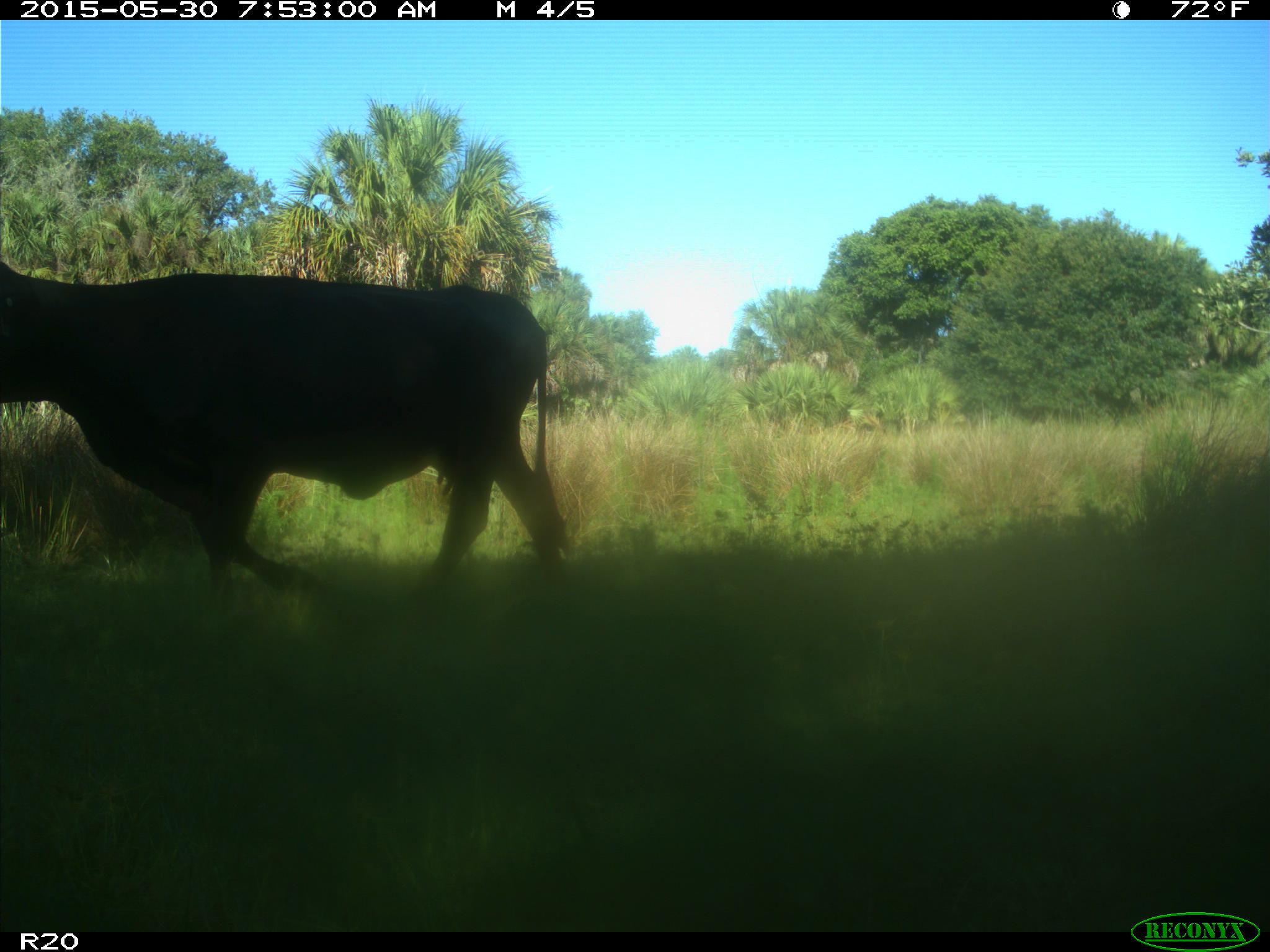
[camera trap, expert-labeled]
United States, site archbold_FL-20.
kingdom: Animalia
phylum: Chordata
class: Mammalia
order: Artiodactyla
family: Bovidae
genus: Bos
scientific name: Bos taurus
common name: domestic cow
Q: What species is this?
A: Bos taurus (domestic cow).